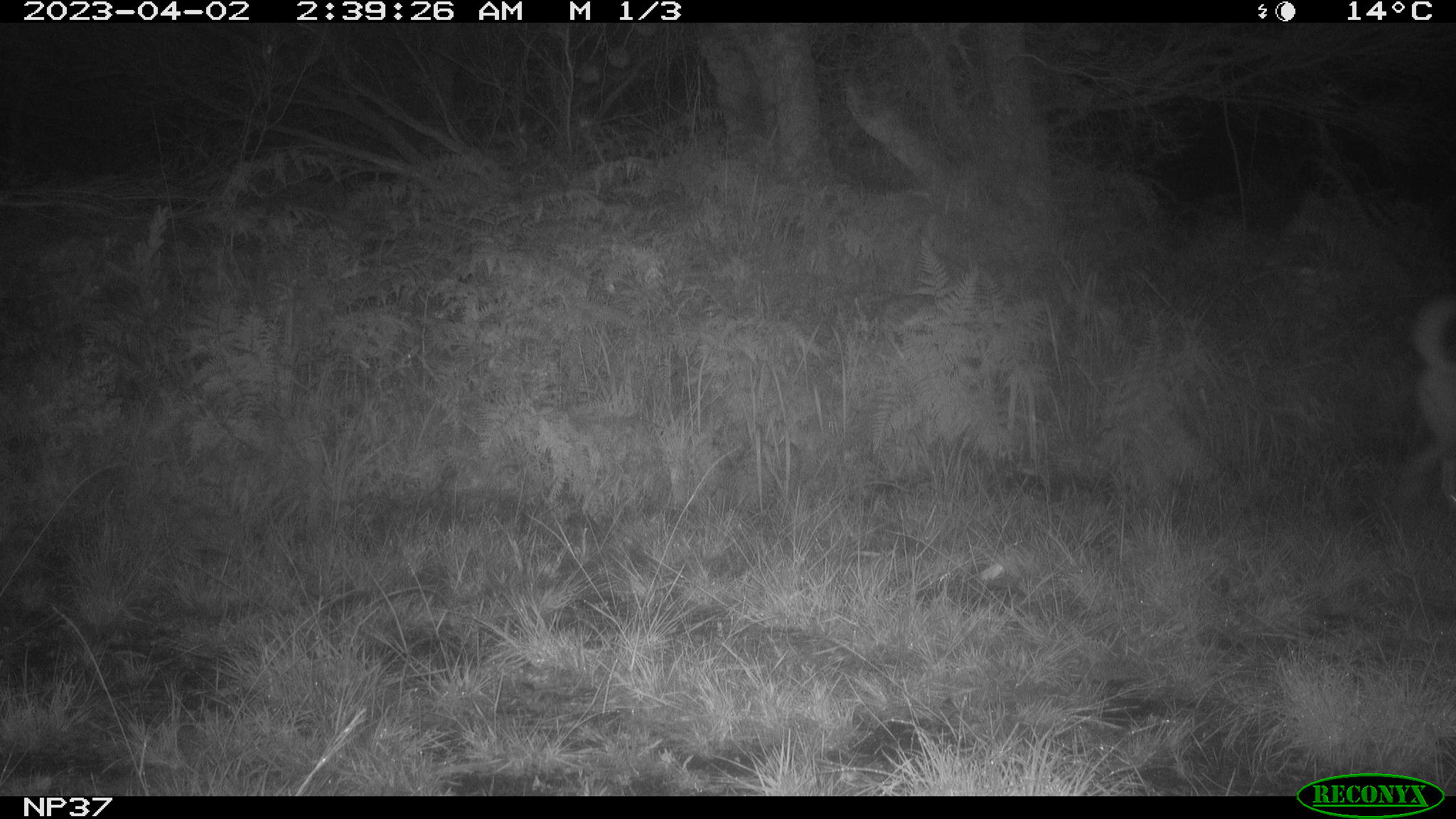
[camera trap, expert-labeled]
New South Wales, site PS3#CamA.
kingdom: Animalia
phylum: Chordata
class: Mammalia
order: Carnivora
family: Canidae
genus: Canis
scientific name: Canis familiaris dingo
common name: dingo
Dingo (Canis familiaris dingo).